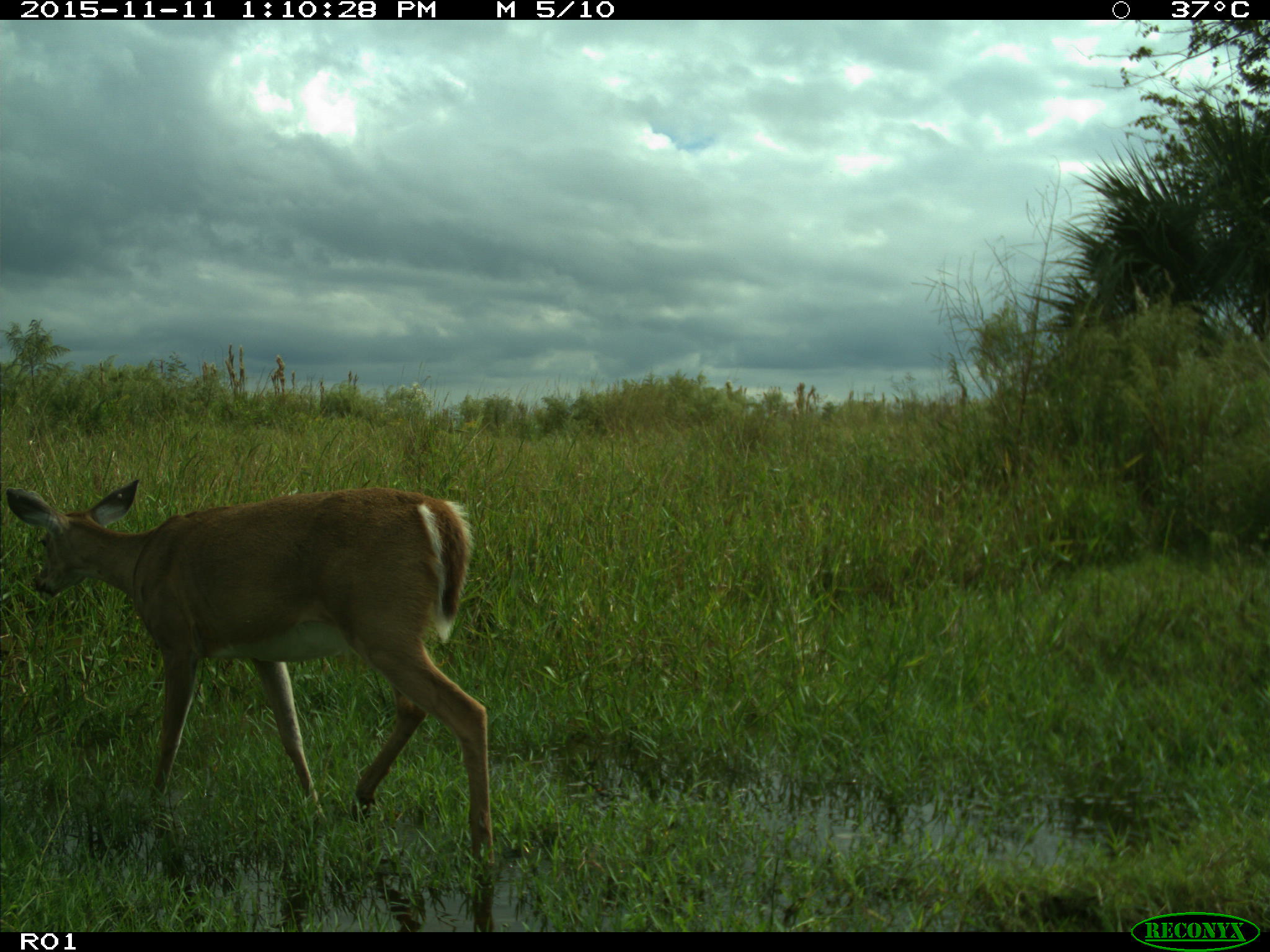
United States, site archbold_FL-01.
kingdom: Animalia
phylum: Chordata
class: Mammalia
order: Artiodactyla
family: Cervidae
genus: Odocoileus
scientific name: Odocoileus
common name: deer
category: unidentified deer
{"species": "unidentified deer (deer) (Odocoileus)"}